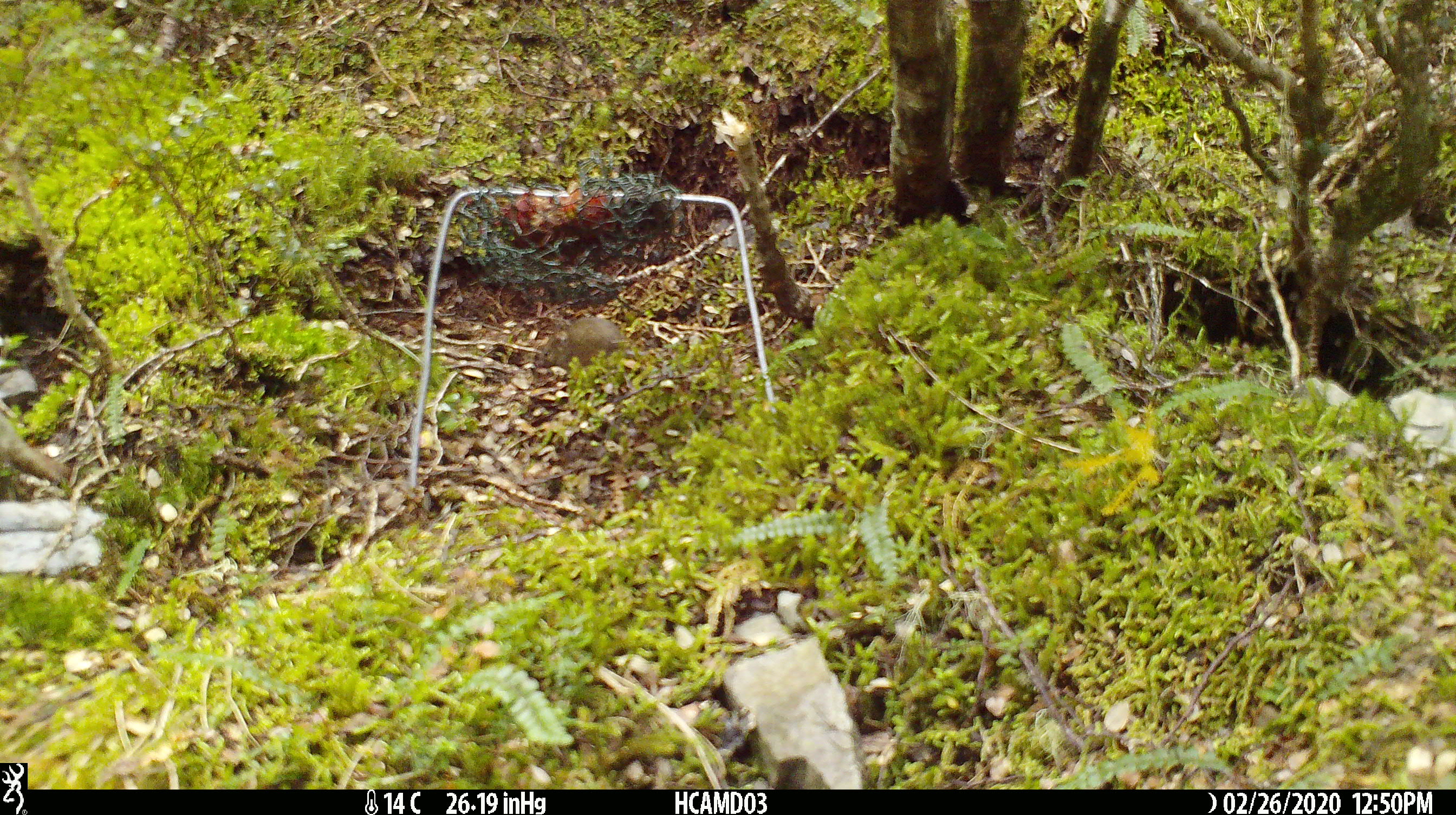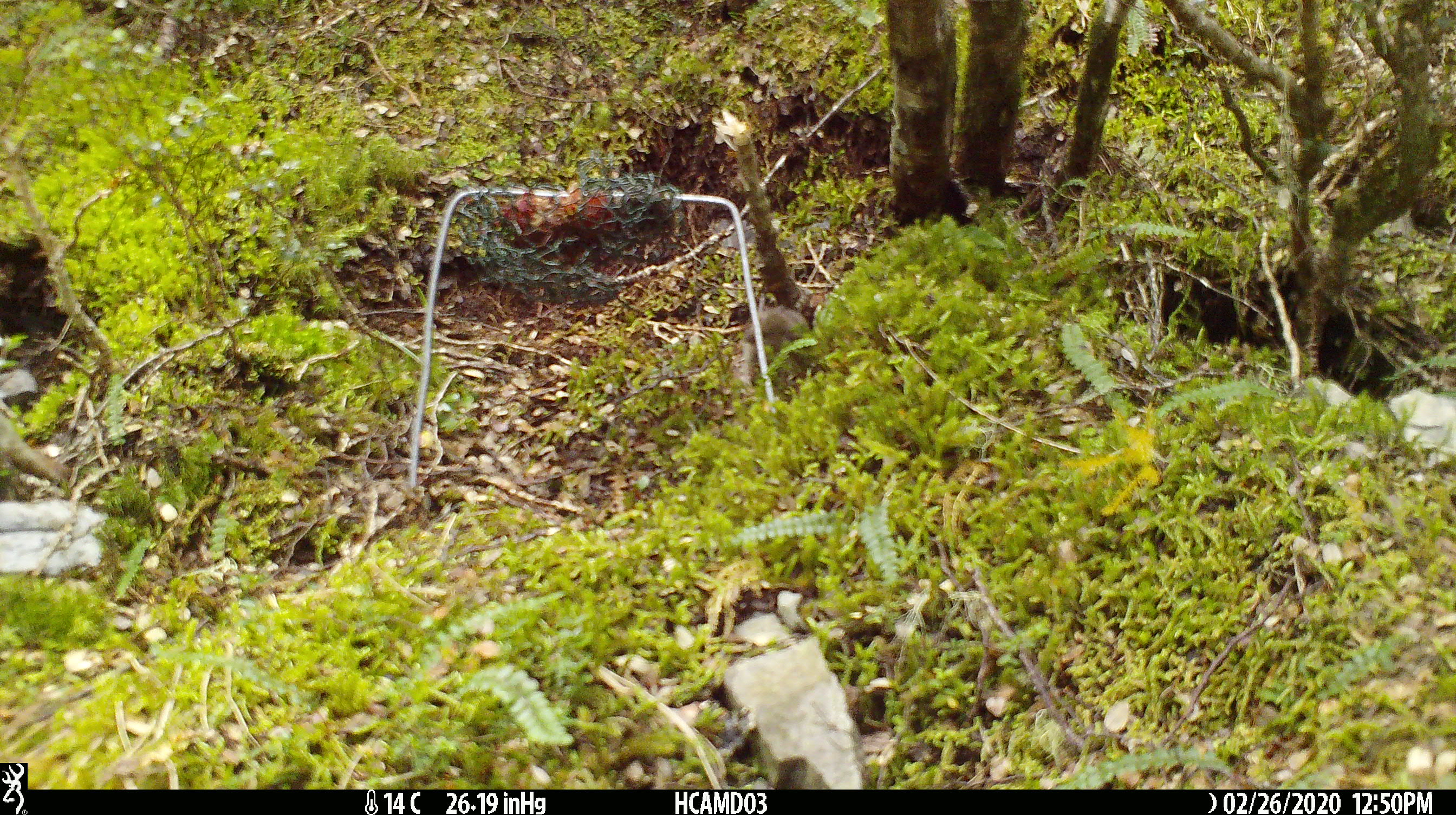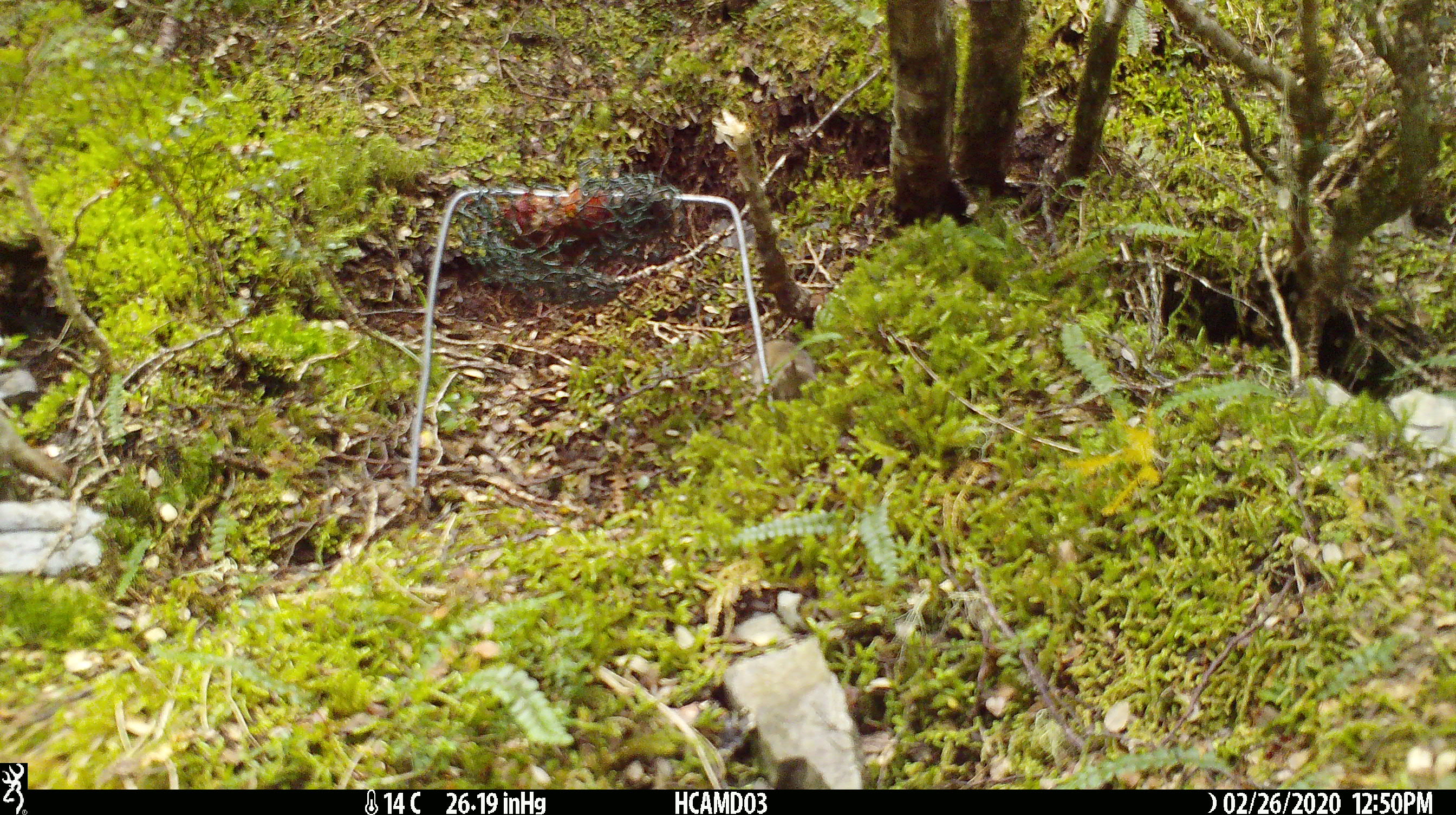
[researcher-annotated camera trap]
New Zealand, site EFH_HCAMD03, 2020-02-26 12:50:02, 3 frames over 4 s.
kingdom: Animalia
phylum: Chordata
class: Mammalia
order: Rodentia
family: Muridae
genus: Mus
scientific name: Mus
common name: mouse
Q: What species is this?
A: Mouse (Mus).